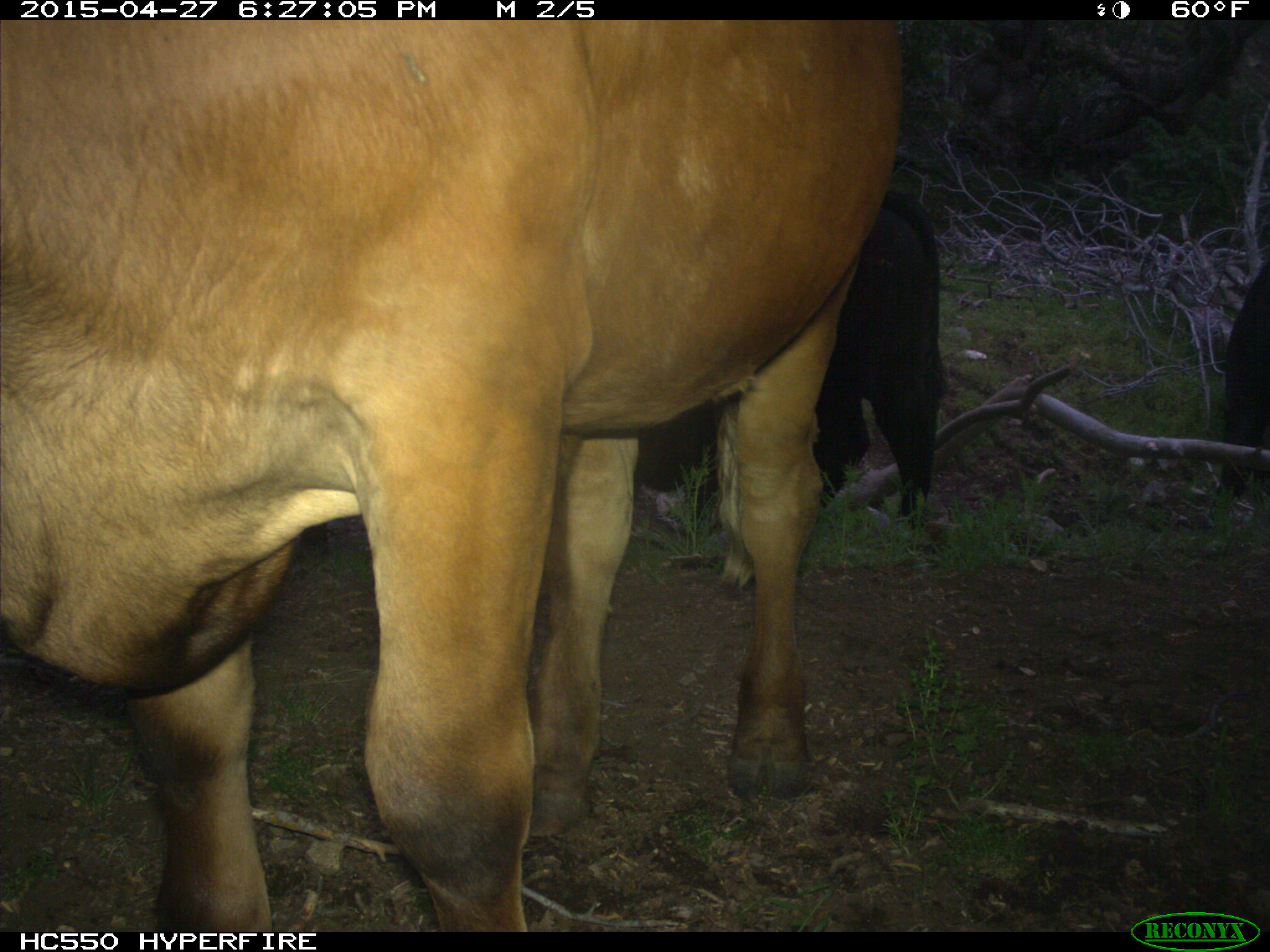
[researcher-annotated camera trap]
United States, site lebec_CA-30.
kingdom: Animalia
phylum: Chordata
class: Mammalia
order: Artiodactyla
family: Bovidae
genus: Bos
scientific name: Bos taurus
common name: domestic cow